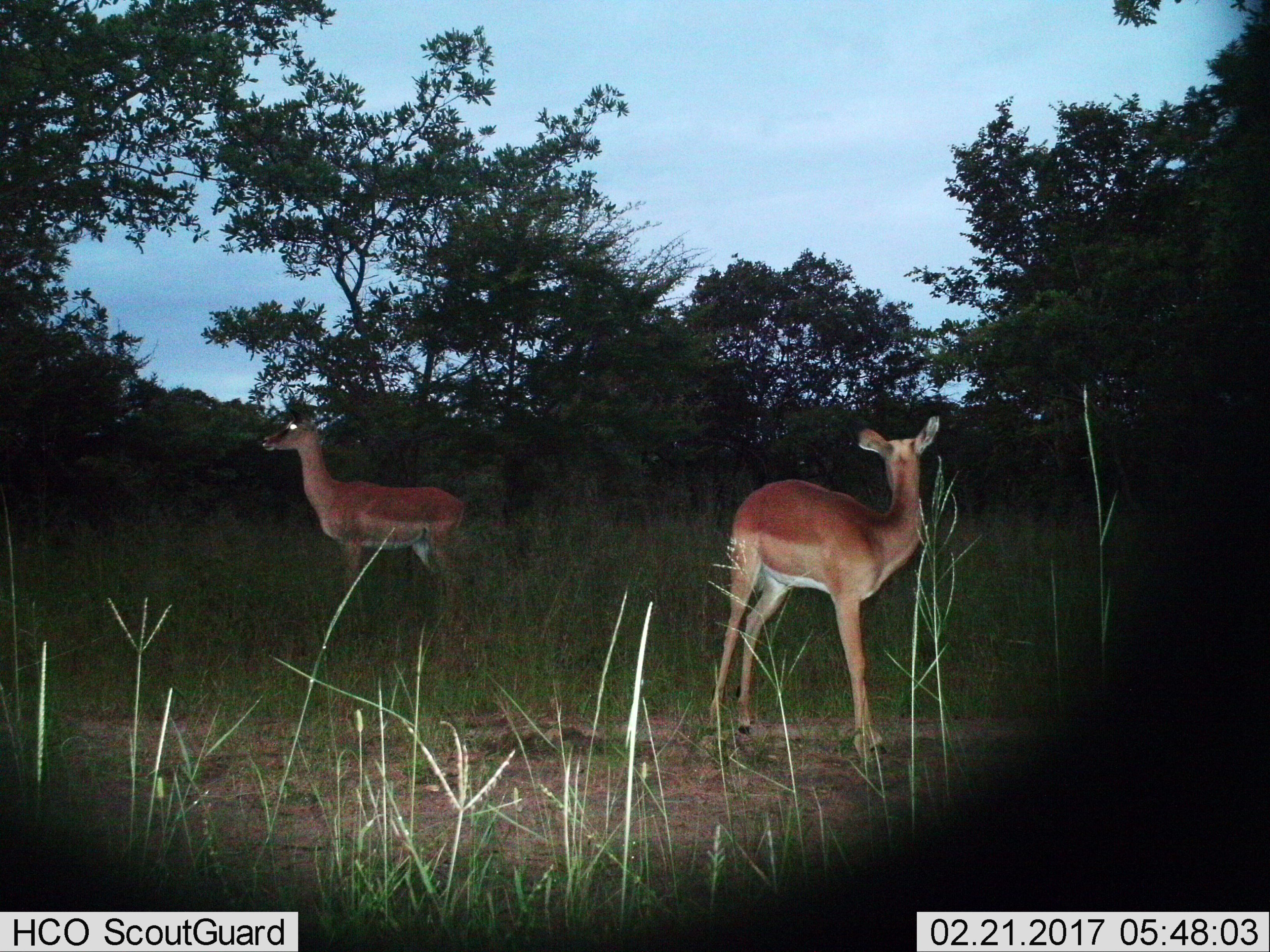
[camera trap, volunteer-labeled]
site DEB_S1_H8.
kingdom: Animalia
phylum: Chordata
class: Mammalia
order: Artiodactyla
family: Bovidae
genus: Aepyceros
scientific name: Aepyceros melampus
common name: impala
Impala (Aepyceros melampus), count 2. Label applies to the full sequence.